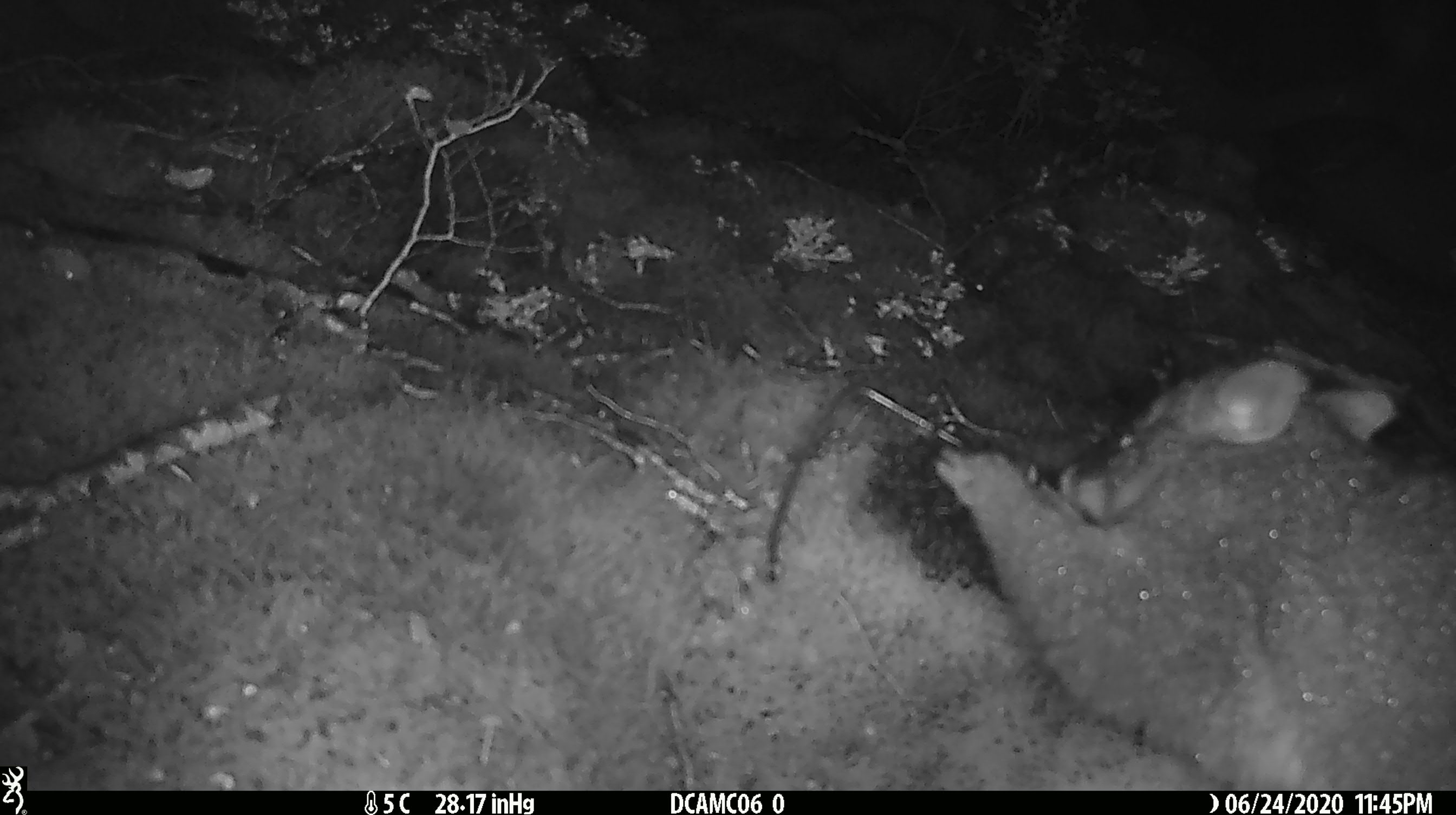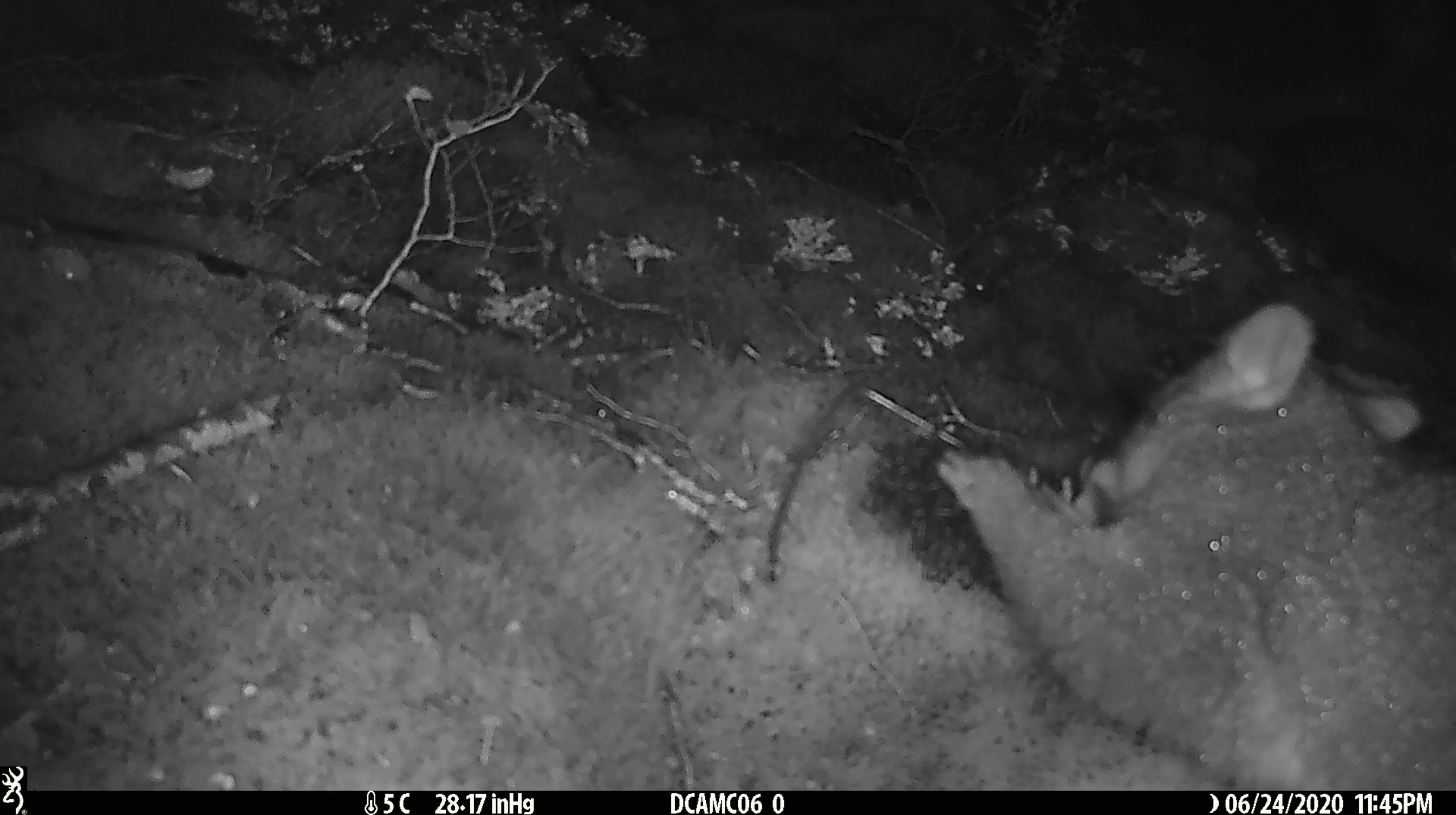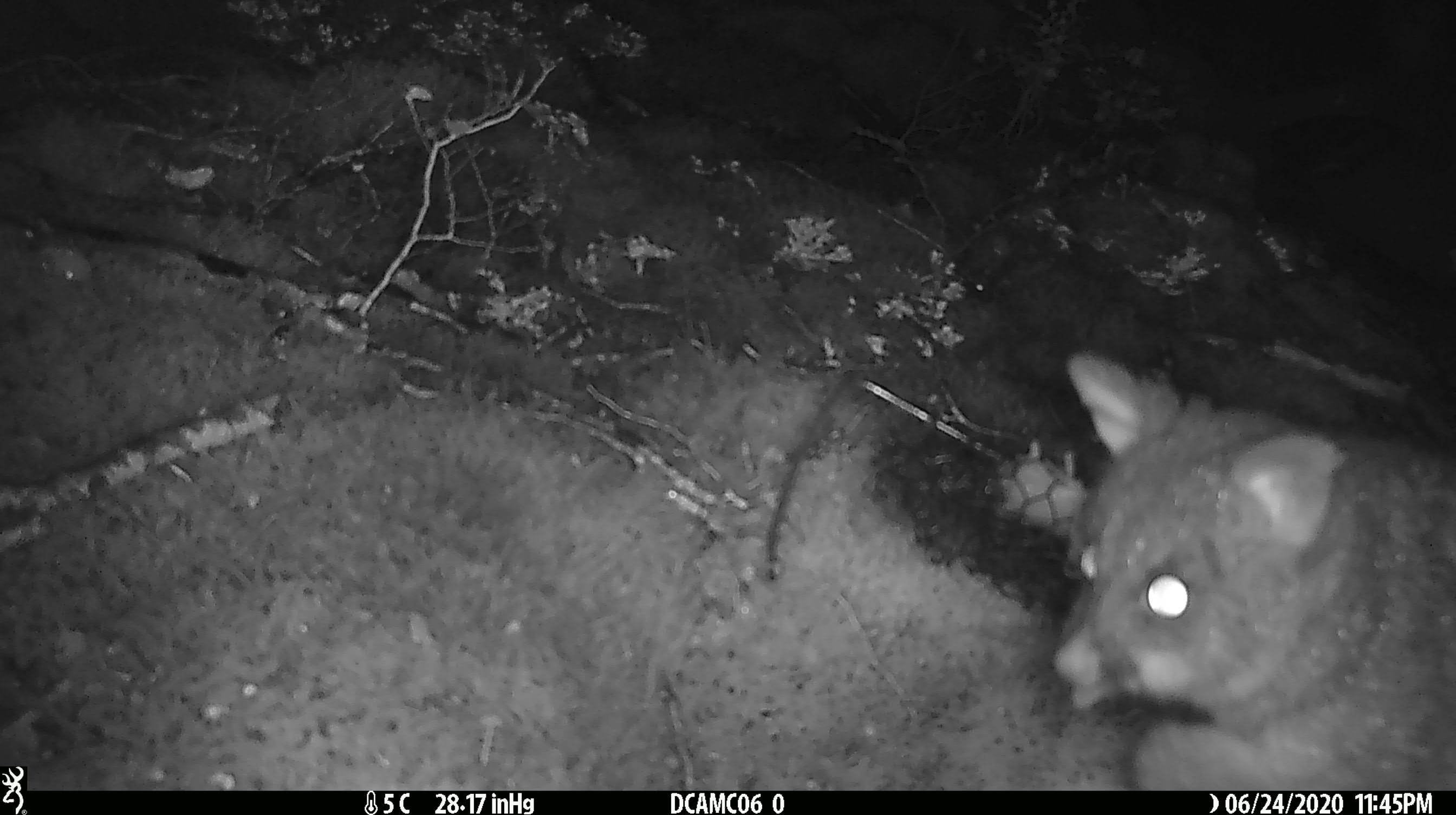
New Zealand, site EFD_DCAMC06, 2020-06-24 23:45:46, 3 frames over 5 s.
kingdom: Animalia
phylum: Chordata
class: Mammalia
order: Diprotodontia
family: Phalangeridae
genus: Trichosurus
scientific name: Trichosurus vulpecula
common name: common brushtail possum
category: possum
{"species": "possum (common brushtail possum) (Trichosurus vulpecula)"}